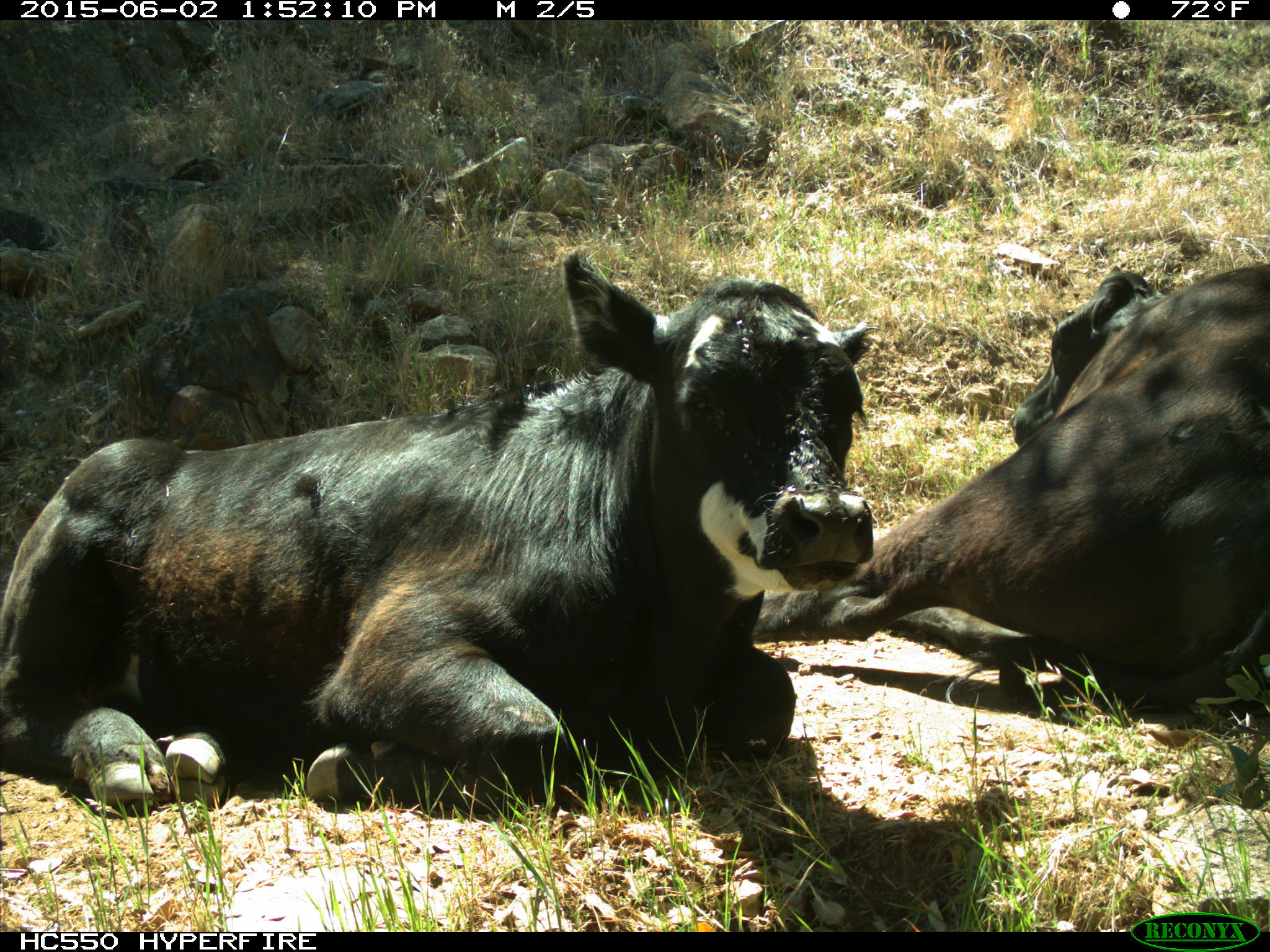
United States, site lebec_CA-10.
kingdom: Animalia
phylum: Chordata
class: Mammalia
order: Artiodactyla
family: Bovidae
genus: Bos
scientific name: Bos taurus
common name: domestic cow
Bos taurus (domestic cow).